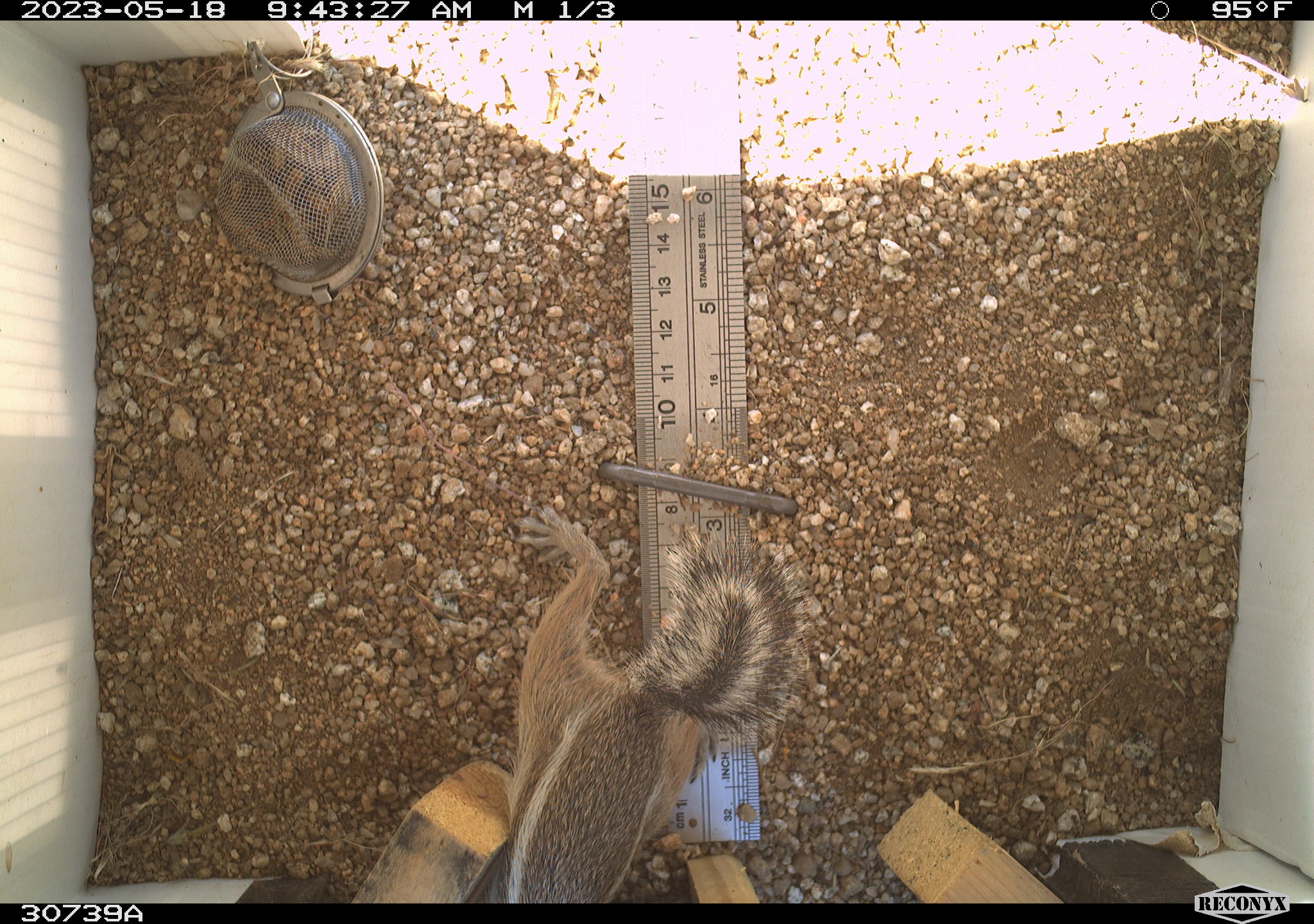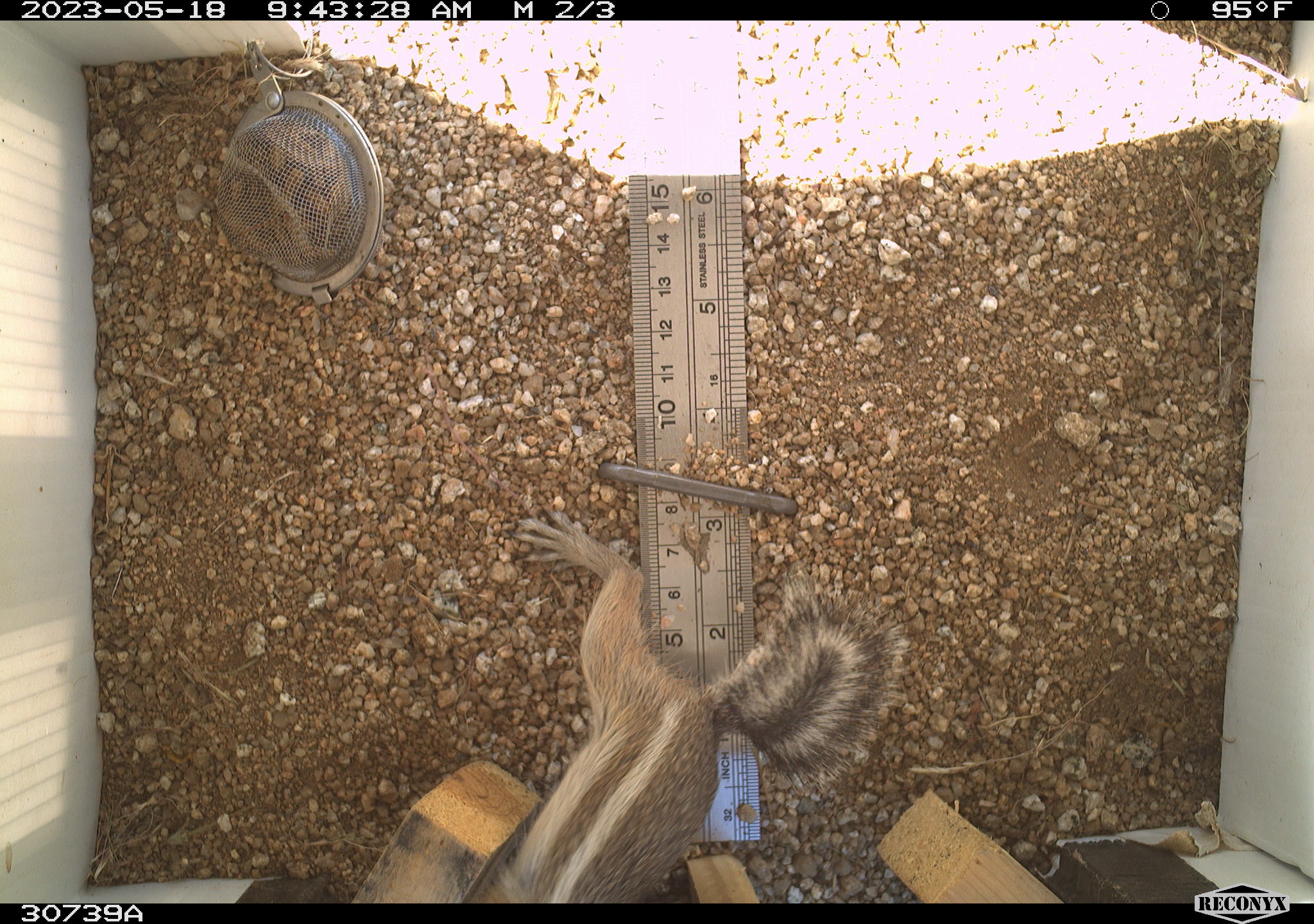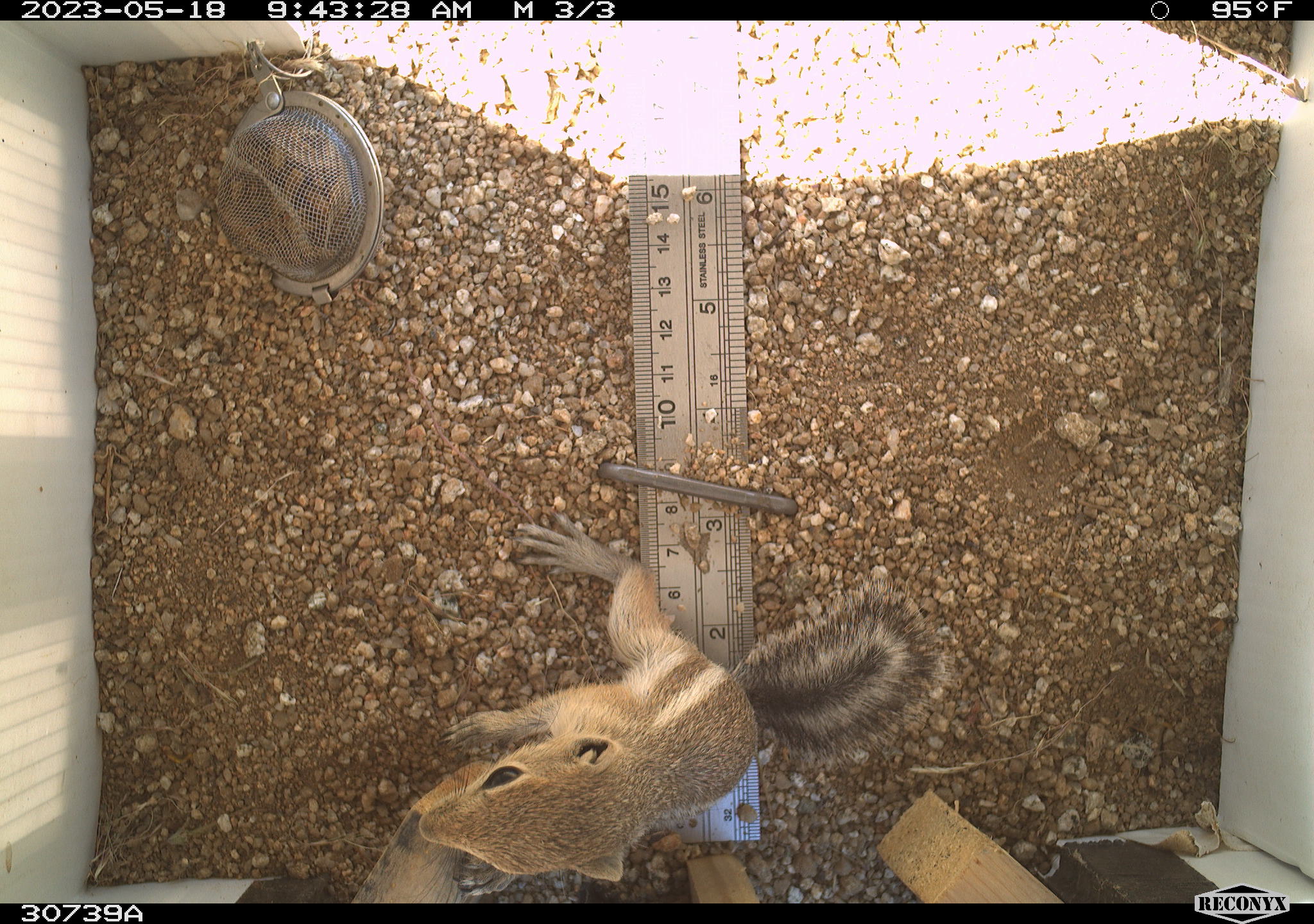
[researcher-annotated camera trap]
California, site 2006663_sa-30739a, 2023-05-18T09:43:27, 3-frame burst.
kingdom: Animalia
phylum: Chordata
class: Mammalia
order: Rodentia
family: Sciuridae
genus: Ammospermophilus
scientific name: Ammospermophilus leucurus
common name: white-tailed antelope squirrel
White-tailed antelope squirrel (Ammospermophilus leucurus).